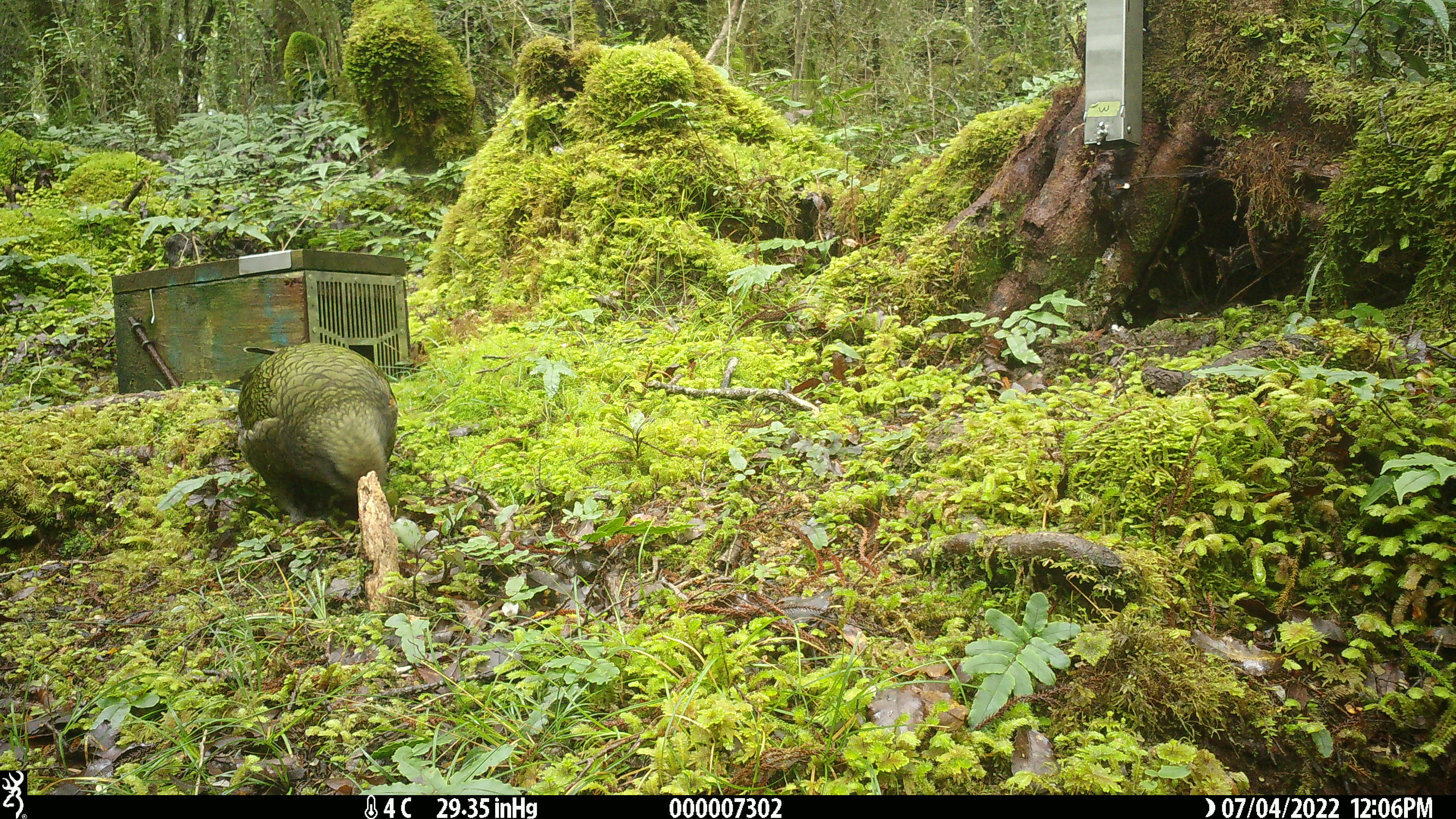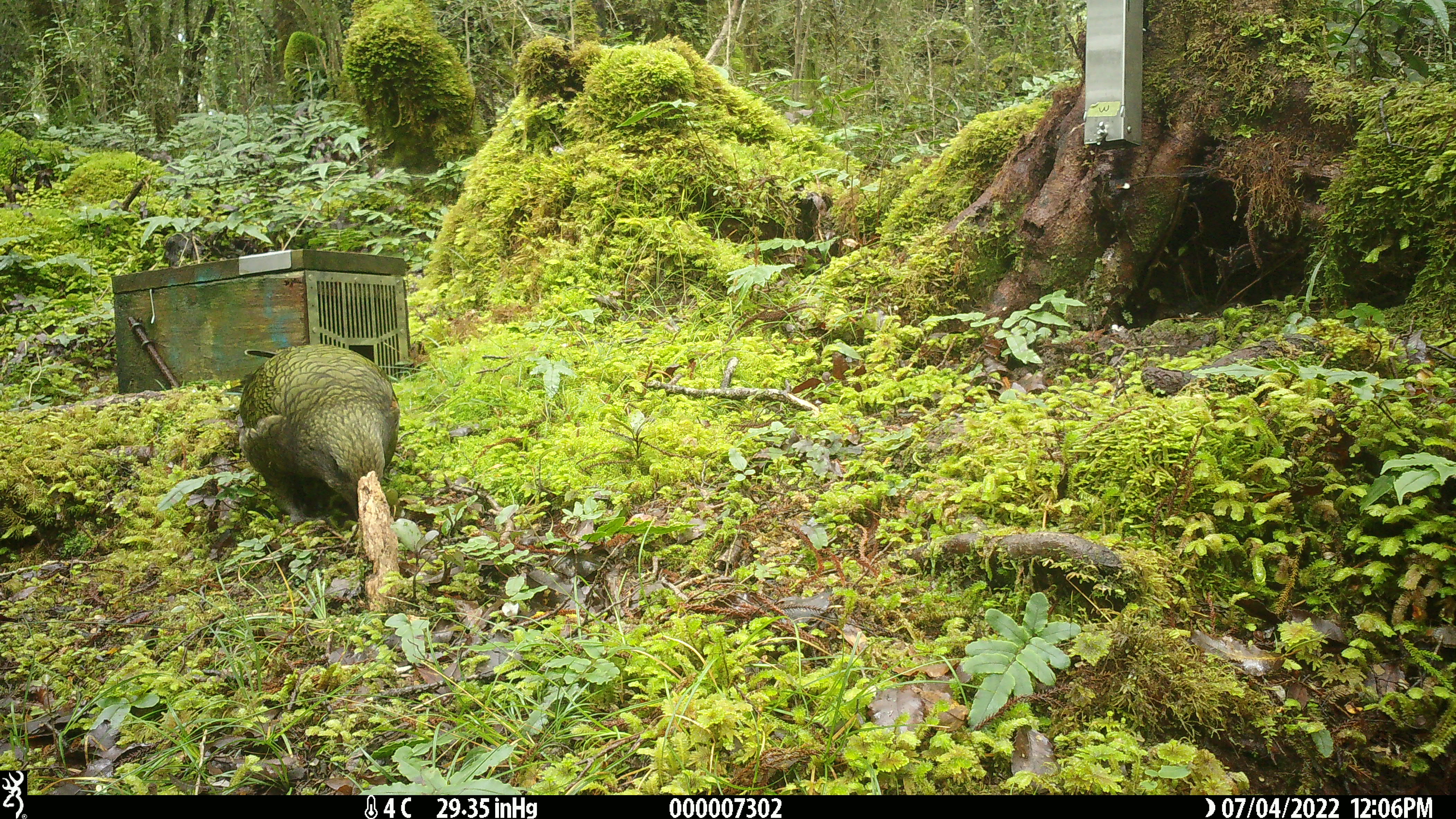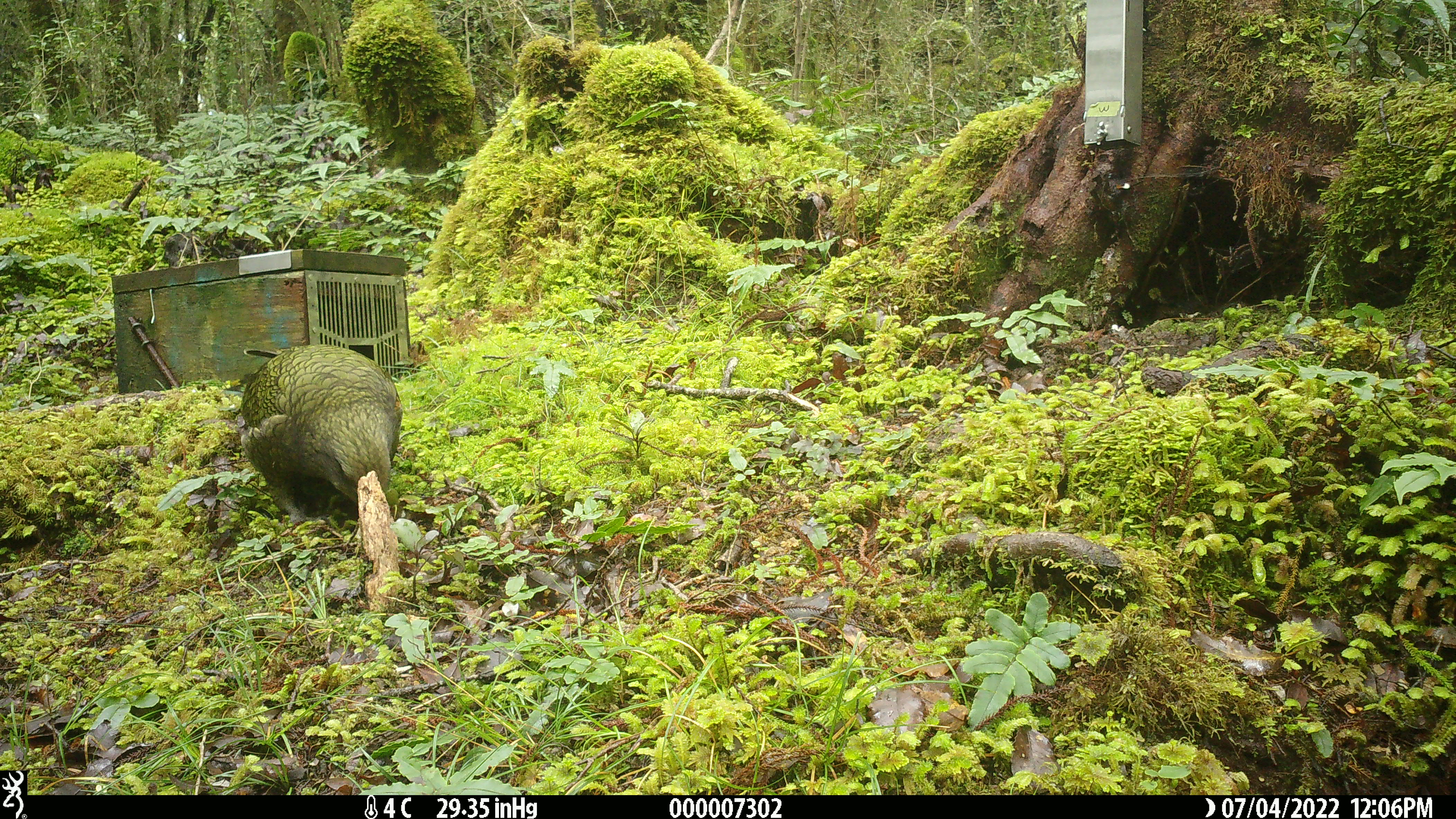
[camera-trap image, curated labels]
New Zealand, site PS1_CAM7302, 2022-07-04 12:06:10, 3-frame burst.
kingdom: Animalia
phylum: Chordata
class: Aves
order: Psittaciformes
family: Strigopidae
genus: Nestor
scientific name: Nestor notabilis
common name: kea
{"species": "kea (Nestor notabilis)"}